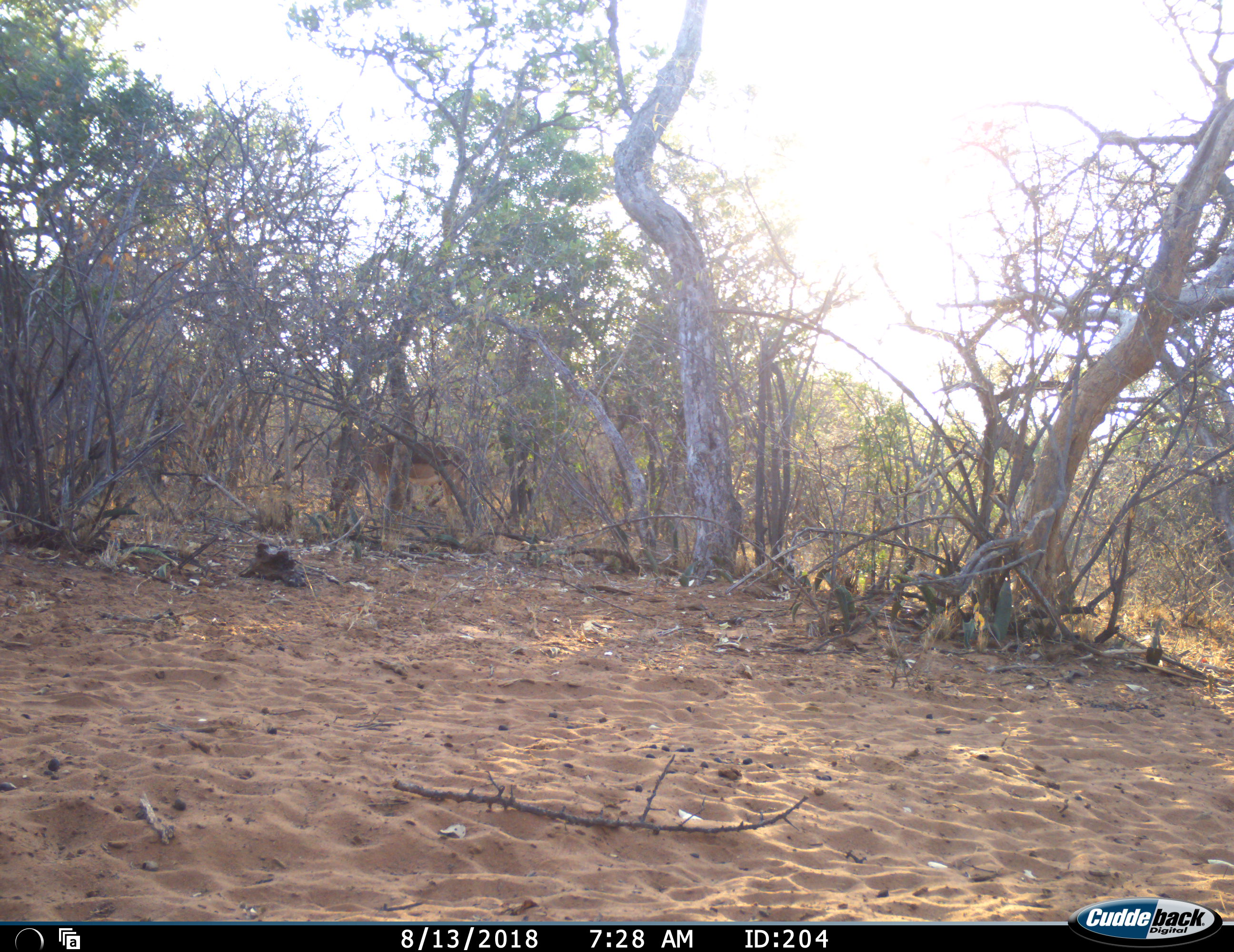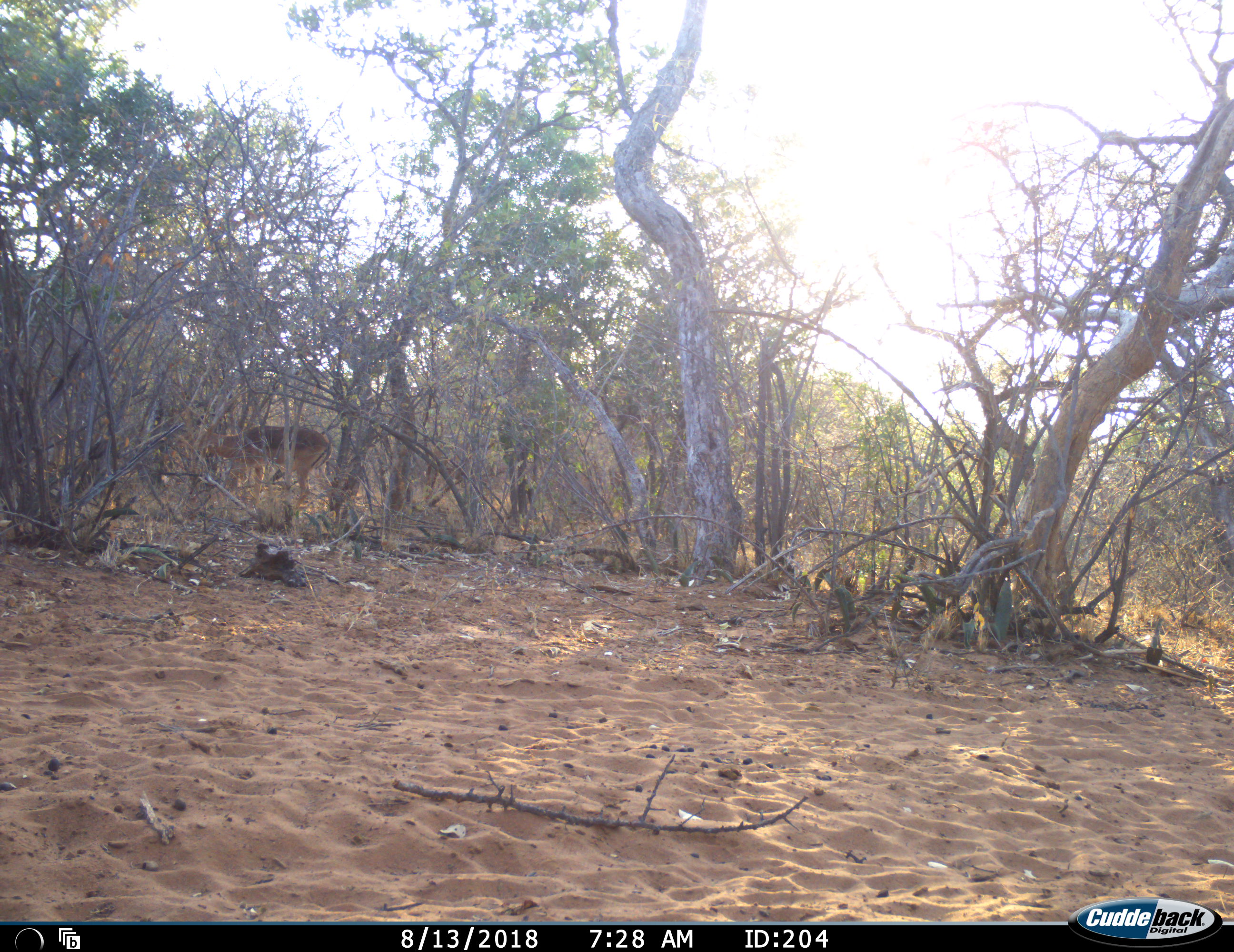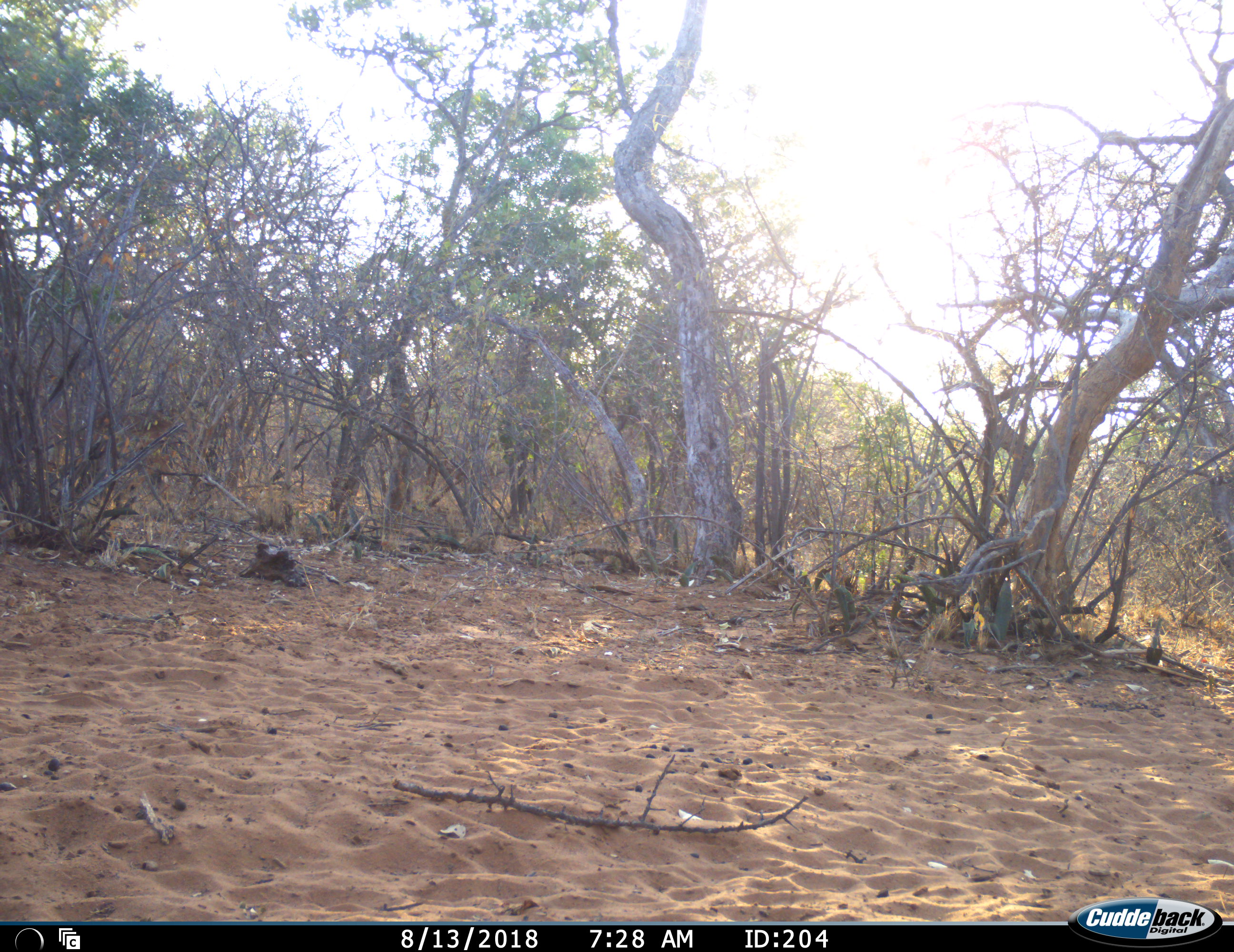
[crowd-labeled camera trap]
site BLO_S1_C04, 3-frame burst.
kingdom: Animalia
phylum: Chordata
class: Mammalia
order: Artiodactyla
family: Bovidae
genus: Aepyceros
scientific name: Aepyceros melampus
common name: impala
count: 1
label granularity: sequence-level